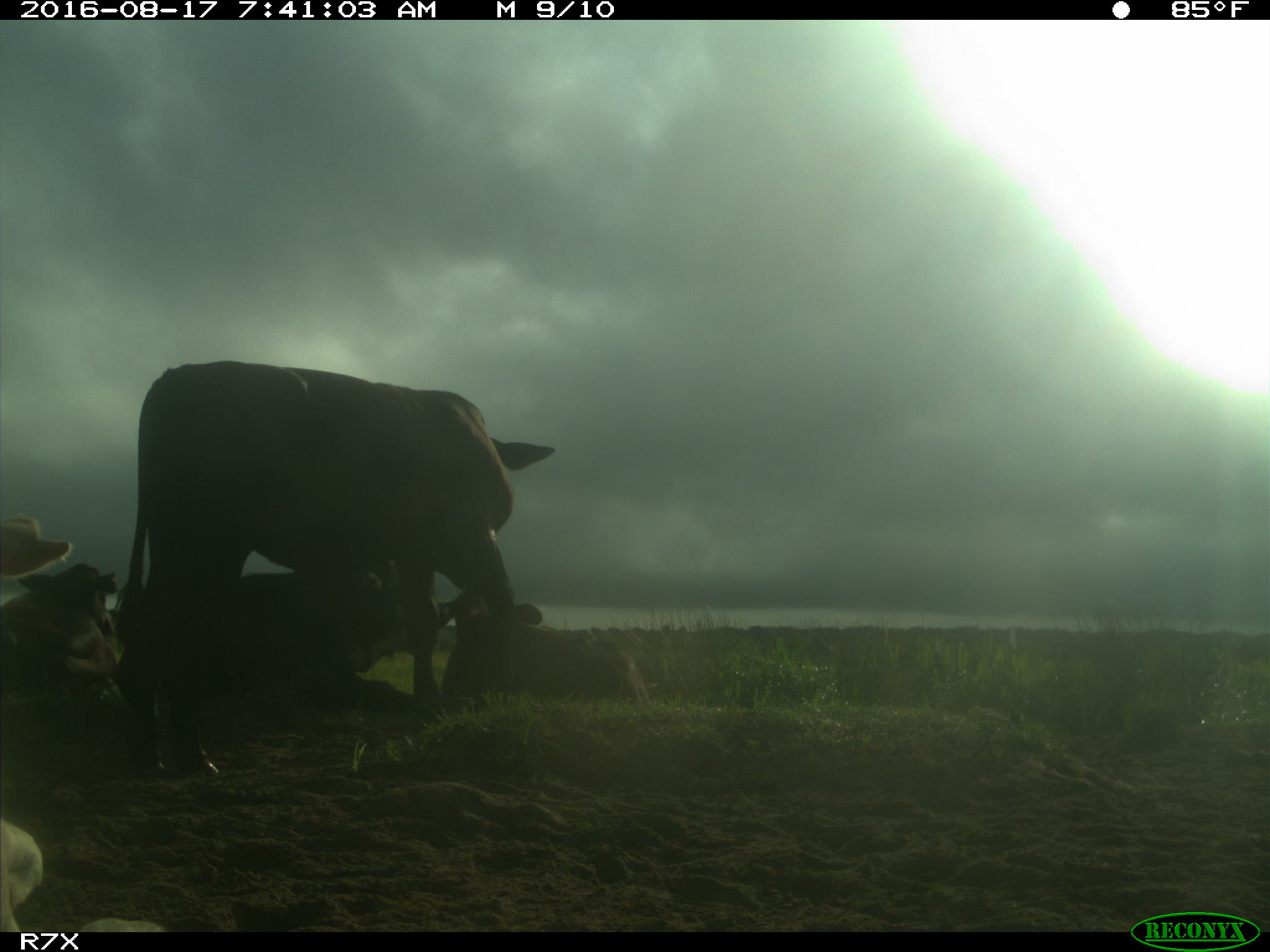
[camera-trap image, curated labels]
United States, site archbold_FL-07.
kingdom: Animalia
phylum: Chordata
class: Mammalia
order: Artiodactyla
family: Bovidae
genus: Bos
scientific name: Bos taurus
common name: domestic cow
Bos taurus (domestic cow).